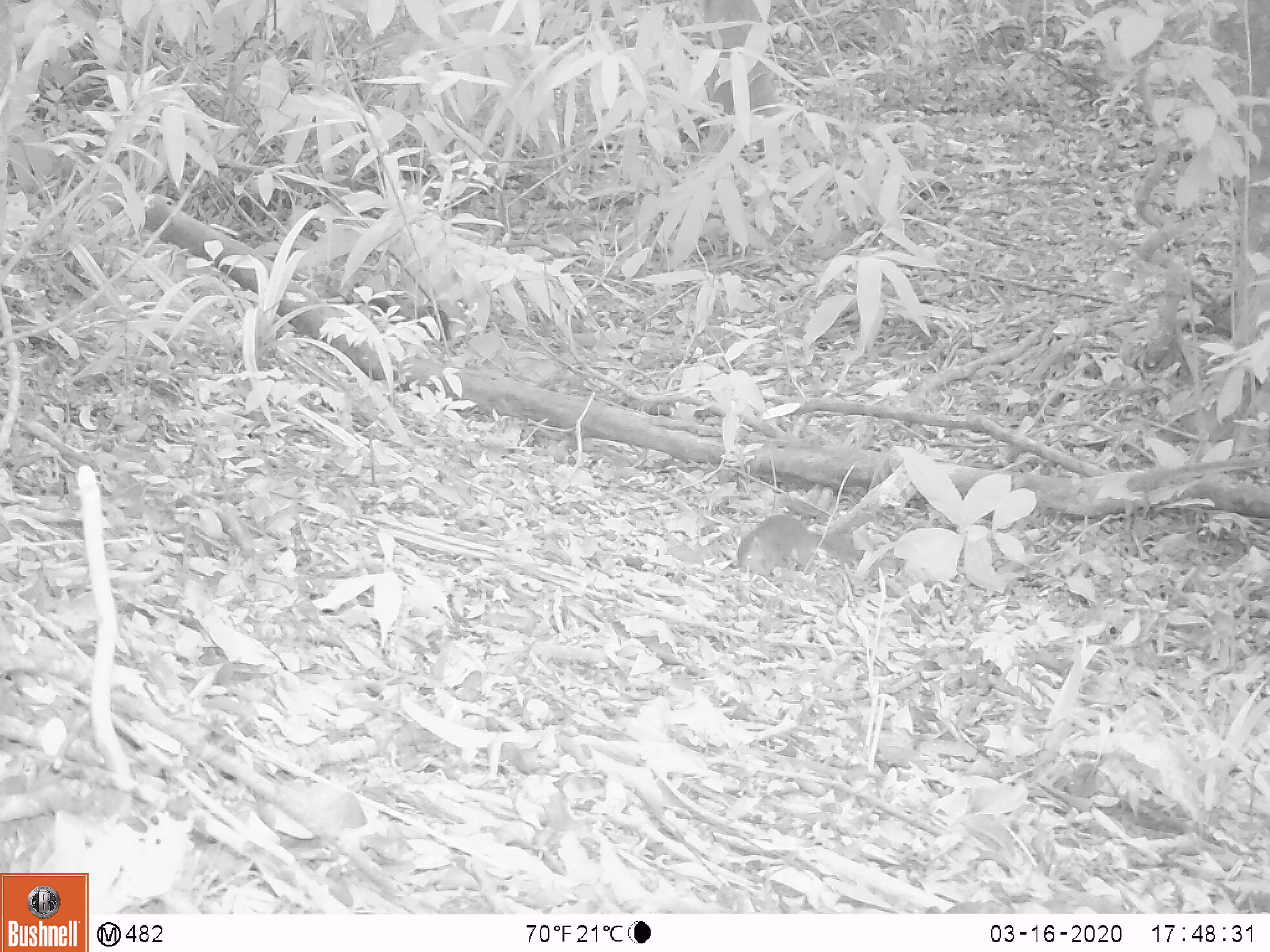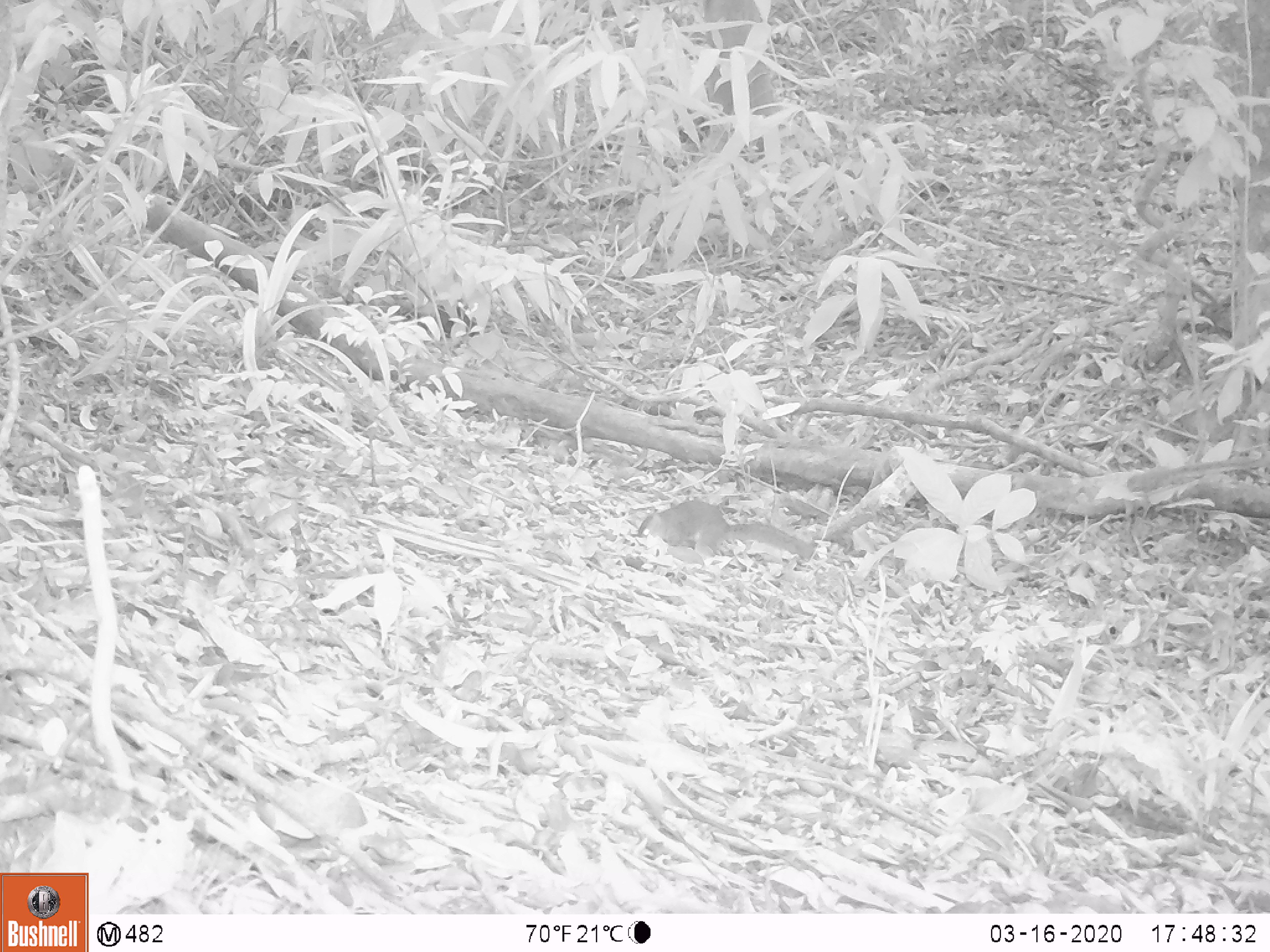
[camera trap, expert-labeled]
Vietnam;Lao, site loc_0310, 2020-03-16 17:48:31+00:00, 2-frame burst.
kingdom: Animalia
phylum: Chordata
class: Mammalia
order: Rodentia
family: Sciuridae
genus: Dremomys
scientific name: Dremomys rufigenis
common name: red-cheeked squirrel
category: red cheeked squirrel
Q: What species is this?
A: Red cheeked squirrel (red-cheeked squirrel) (Dremomys rufigenis).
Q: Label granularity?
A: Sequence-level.